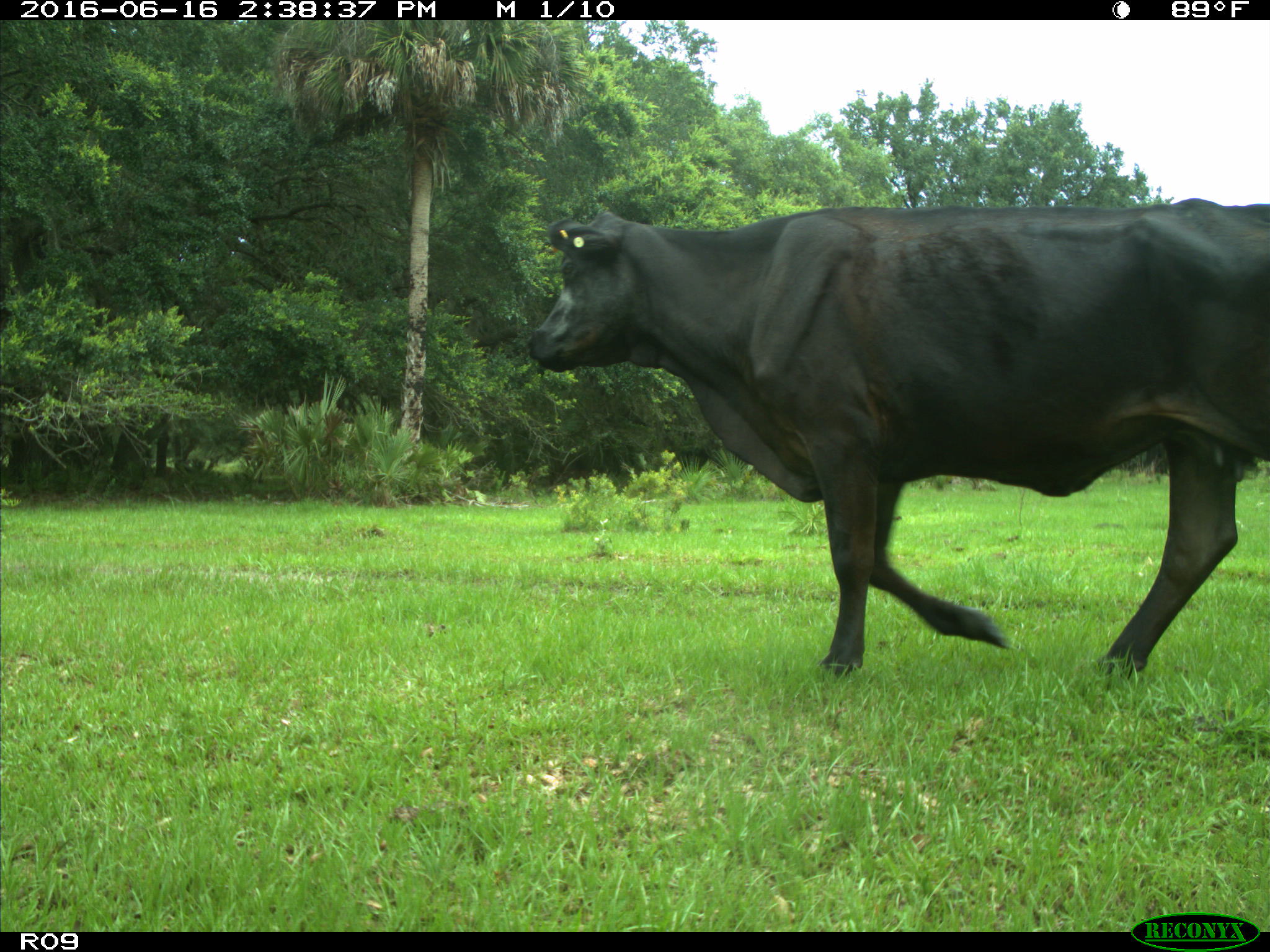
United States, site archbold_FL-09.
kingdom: Animalia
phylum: Chordata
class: Mammalia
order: Artiodactyla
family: Bovidae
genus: Bos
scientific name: Bos taurus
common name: domestic cow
Bos taurus (domestic cow).